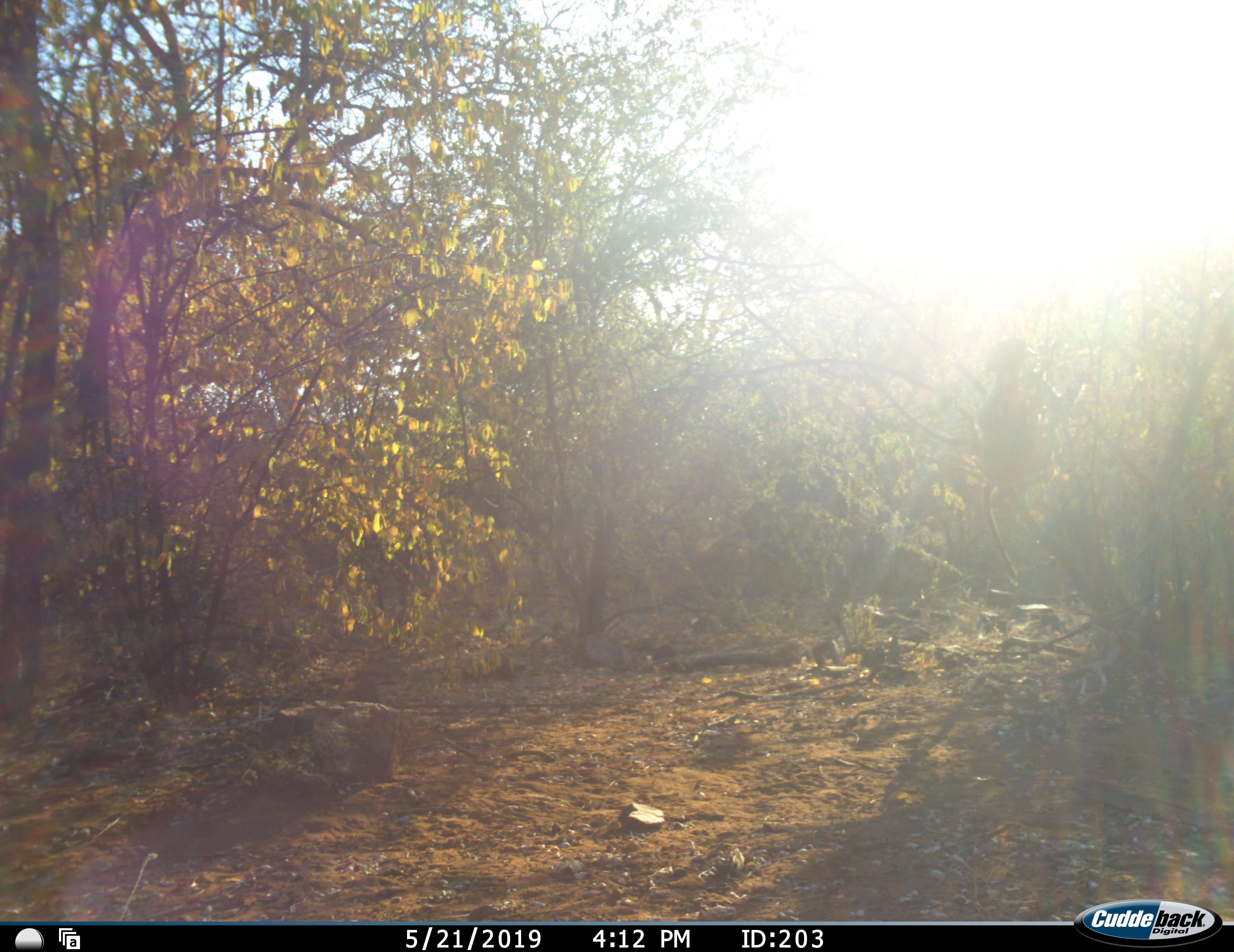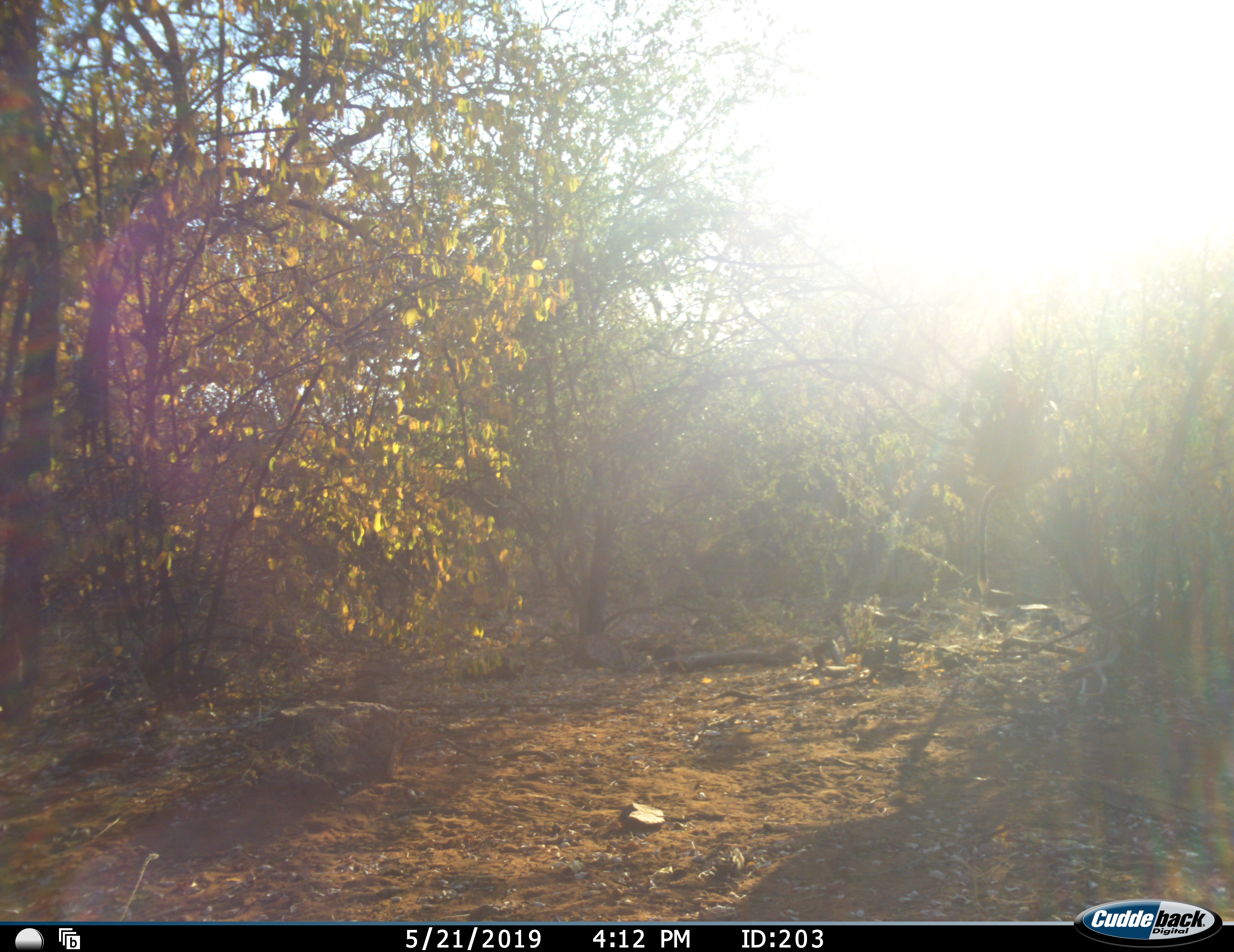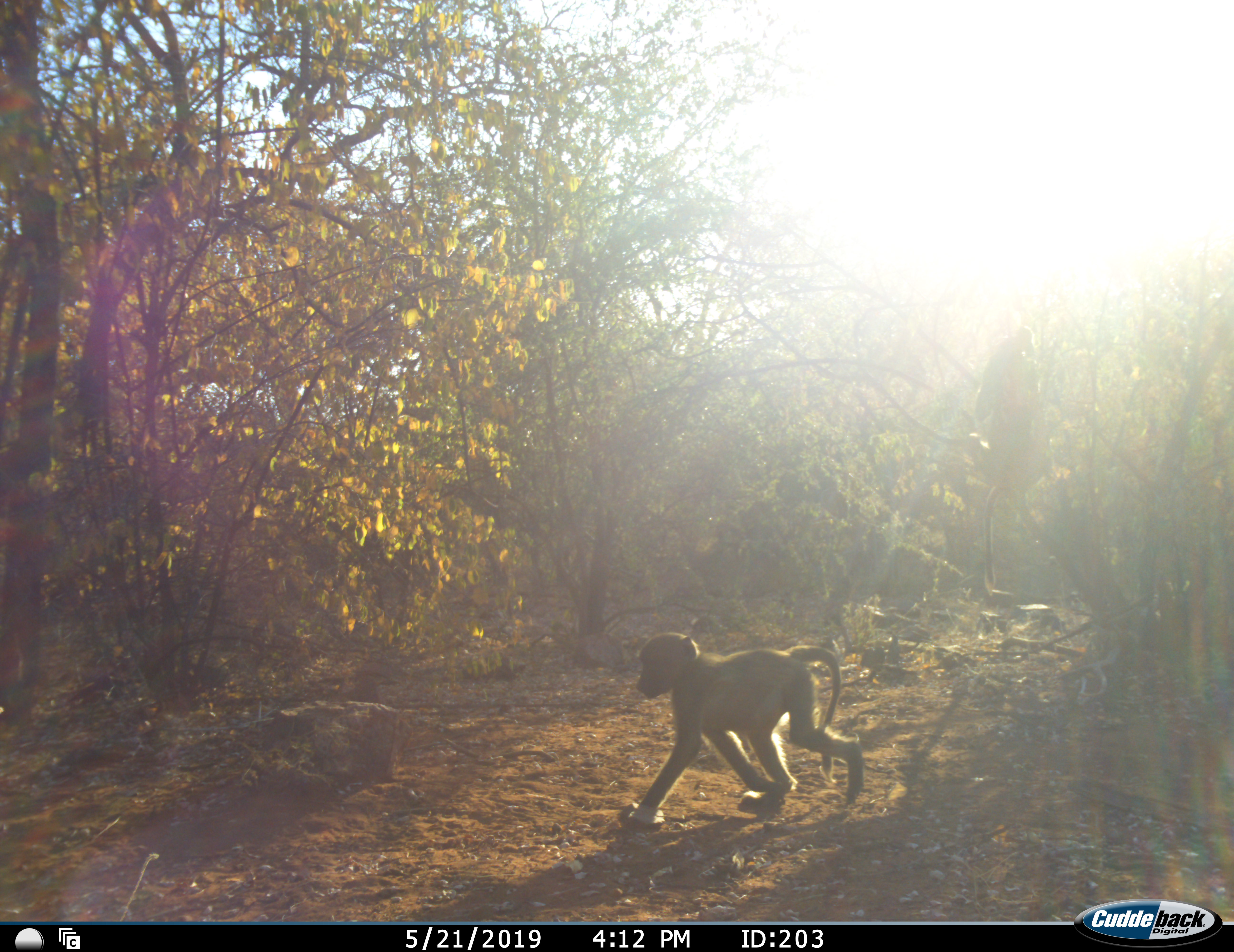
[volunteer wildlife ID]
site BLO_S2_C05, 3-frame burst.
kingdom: Animalia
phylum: Chordata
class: Mammalia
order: Primates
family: Cercopithecidae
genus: Papio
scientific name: Papio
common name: baboon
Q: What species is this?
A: Baboon (Papio).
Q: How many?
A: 1.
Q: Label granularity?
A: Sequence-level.